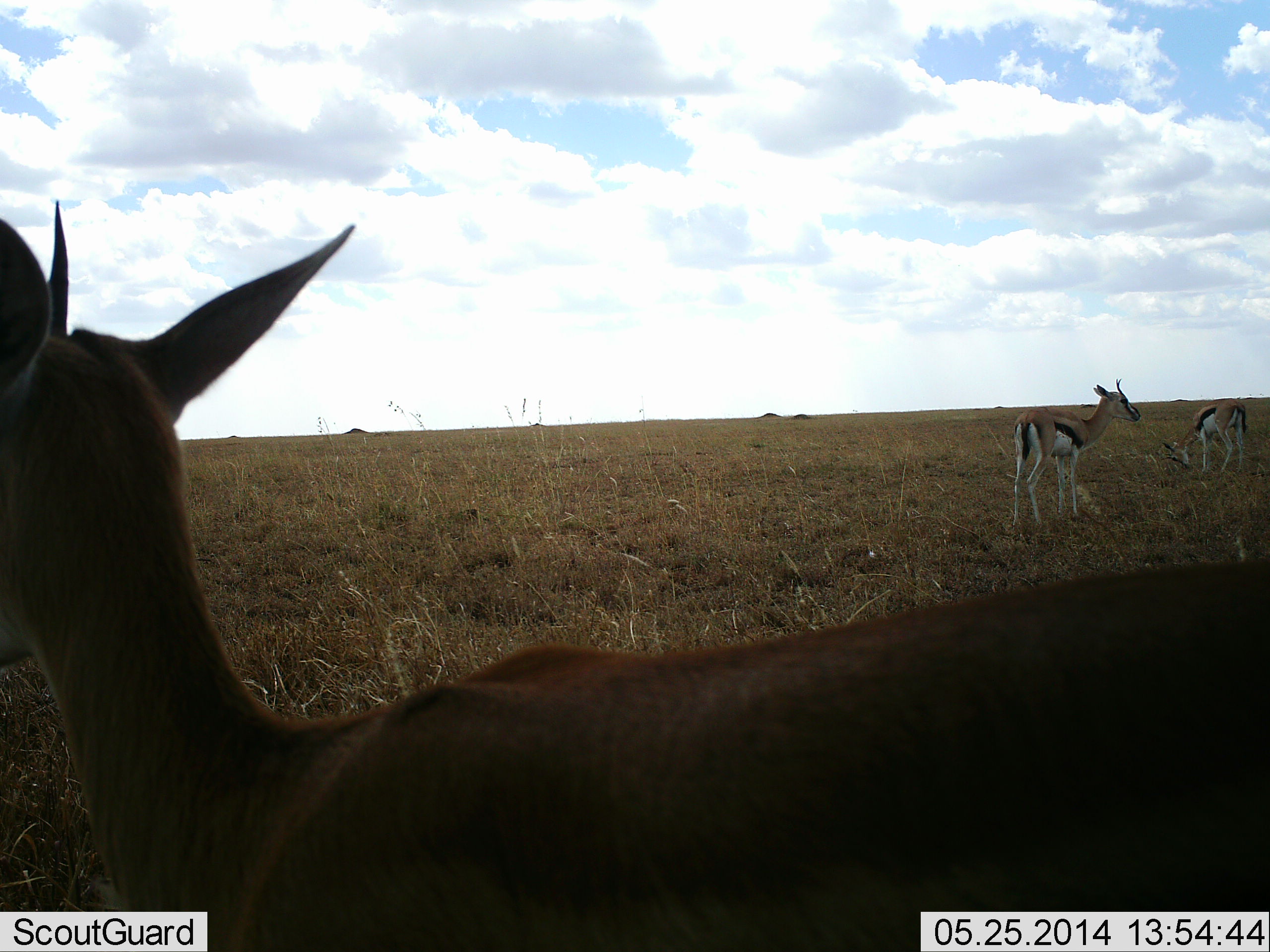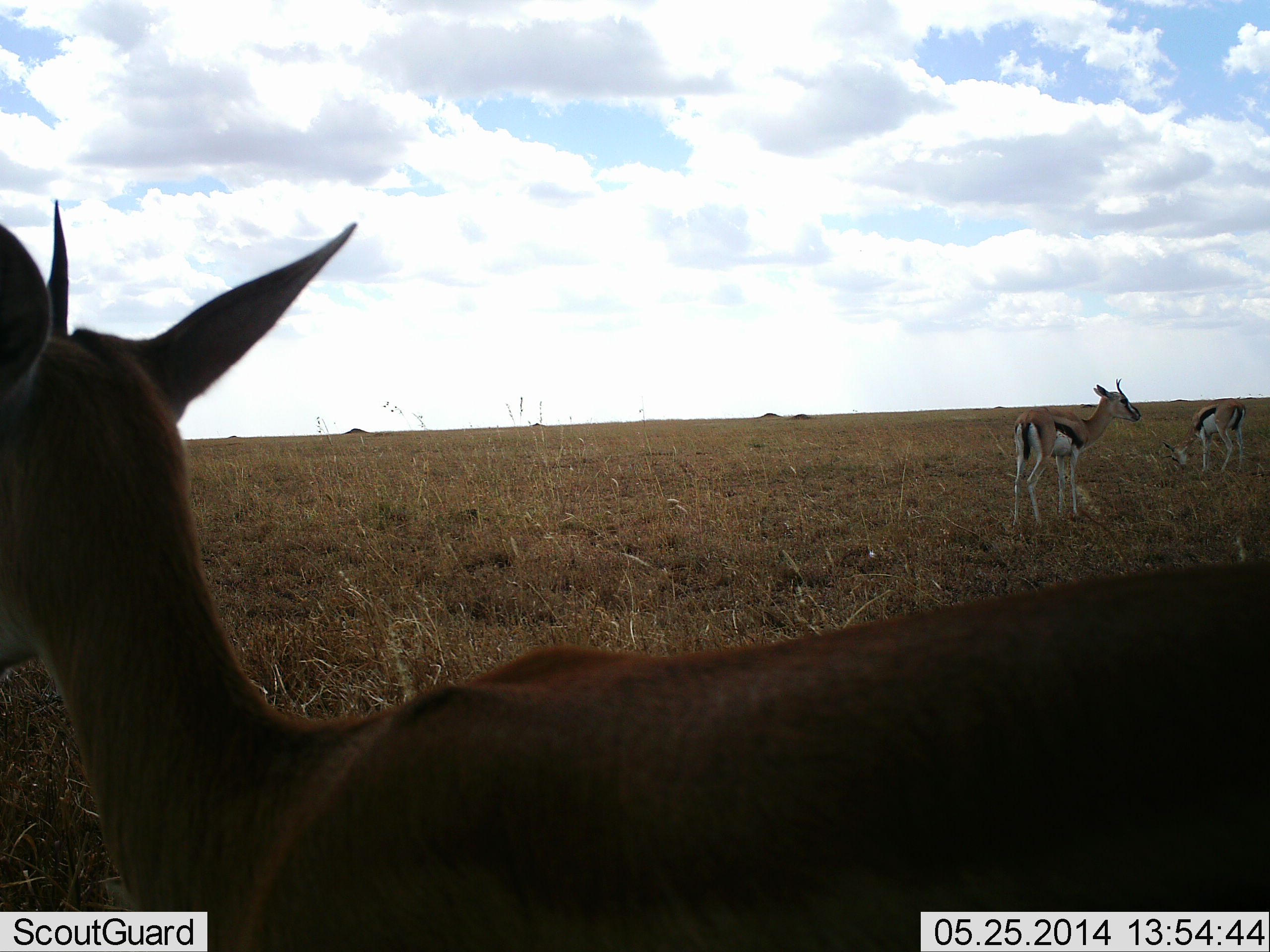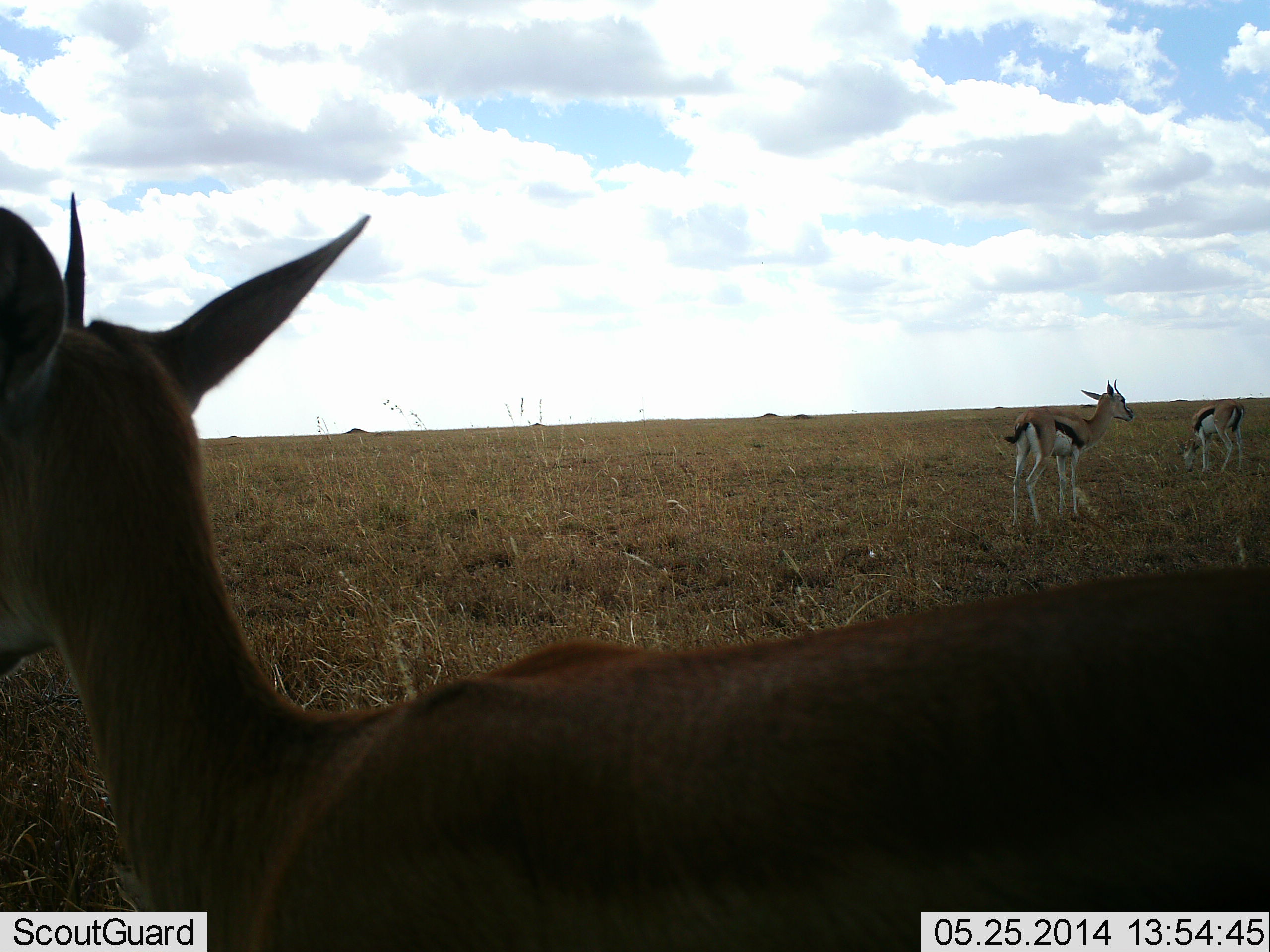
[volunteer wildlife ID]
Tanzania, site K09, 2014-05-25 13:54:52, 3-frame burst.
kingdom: Animalia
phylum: Chordata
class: Mammalia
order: Artiodactyla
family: Bovidae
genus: Eudorcas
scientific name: Eudorcas thomsonii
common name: thomson's gazelle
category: gazellethomsons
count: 3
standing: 90%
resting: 0%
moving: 10%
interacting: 0%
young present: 20%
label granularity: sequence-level